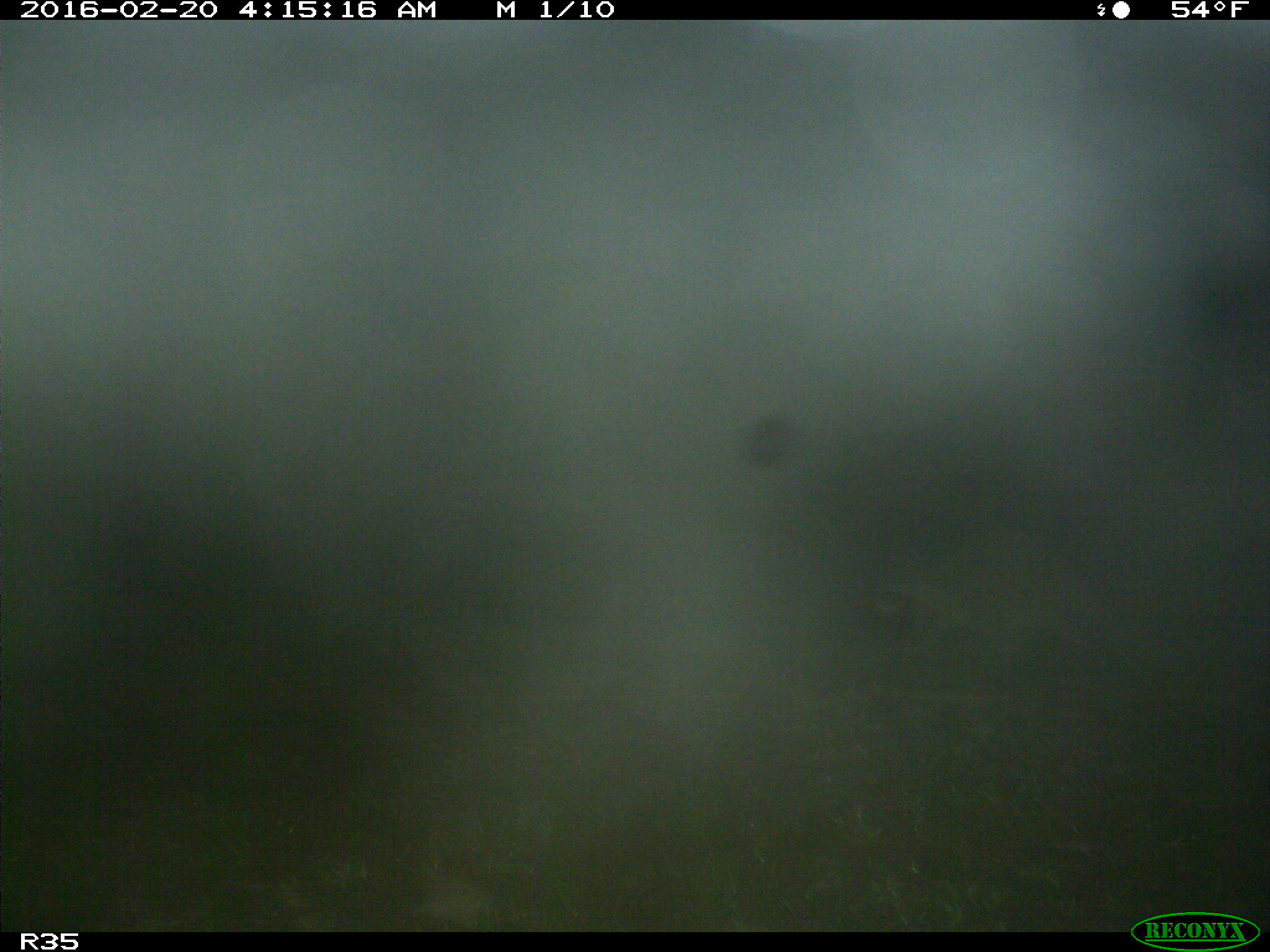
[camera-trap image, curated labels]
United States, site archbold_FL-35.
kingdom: Animalia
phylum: Chordata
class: Mammalia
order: Carnivora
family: Procyonidae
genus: Procyon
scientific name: Procyon lotor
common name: common raccoon